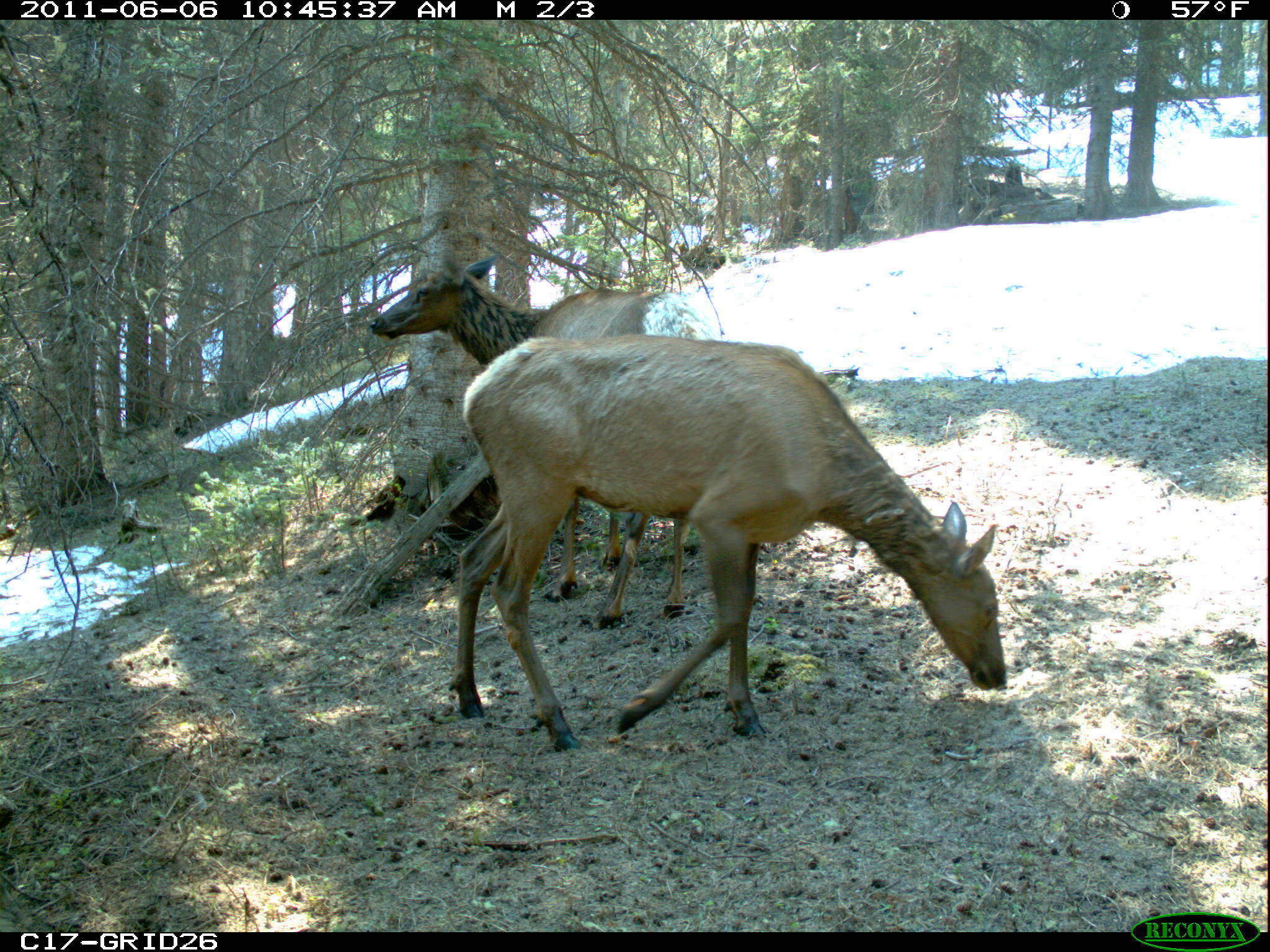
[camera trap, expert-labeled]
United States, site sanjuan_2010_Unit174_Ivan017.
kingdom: Animalia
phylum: Chordata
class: Mammalia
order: Artiodactyla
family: Cervidae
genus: Cervus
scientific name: Cervus elaphus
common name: red deer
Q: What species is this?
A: Cervus elaphus (red deer).